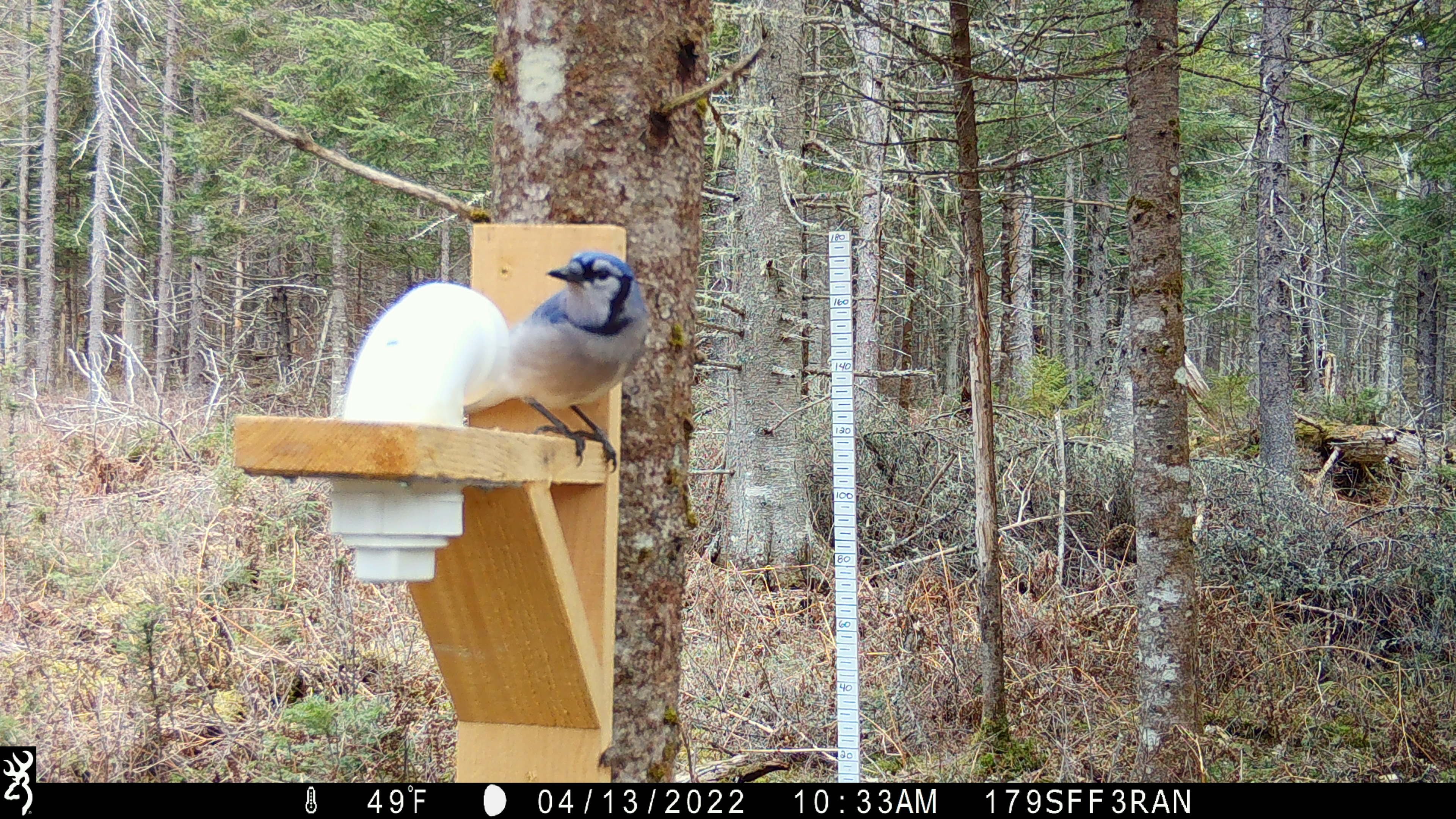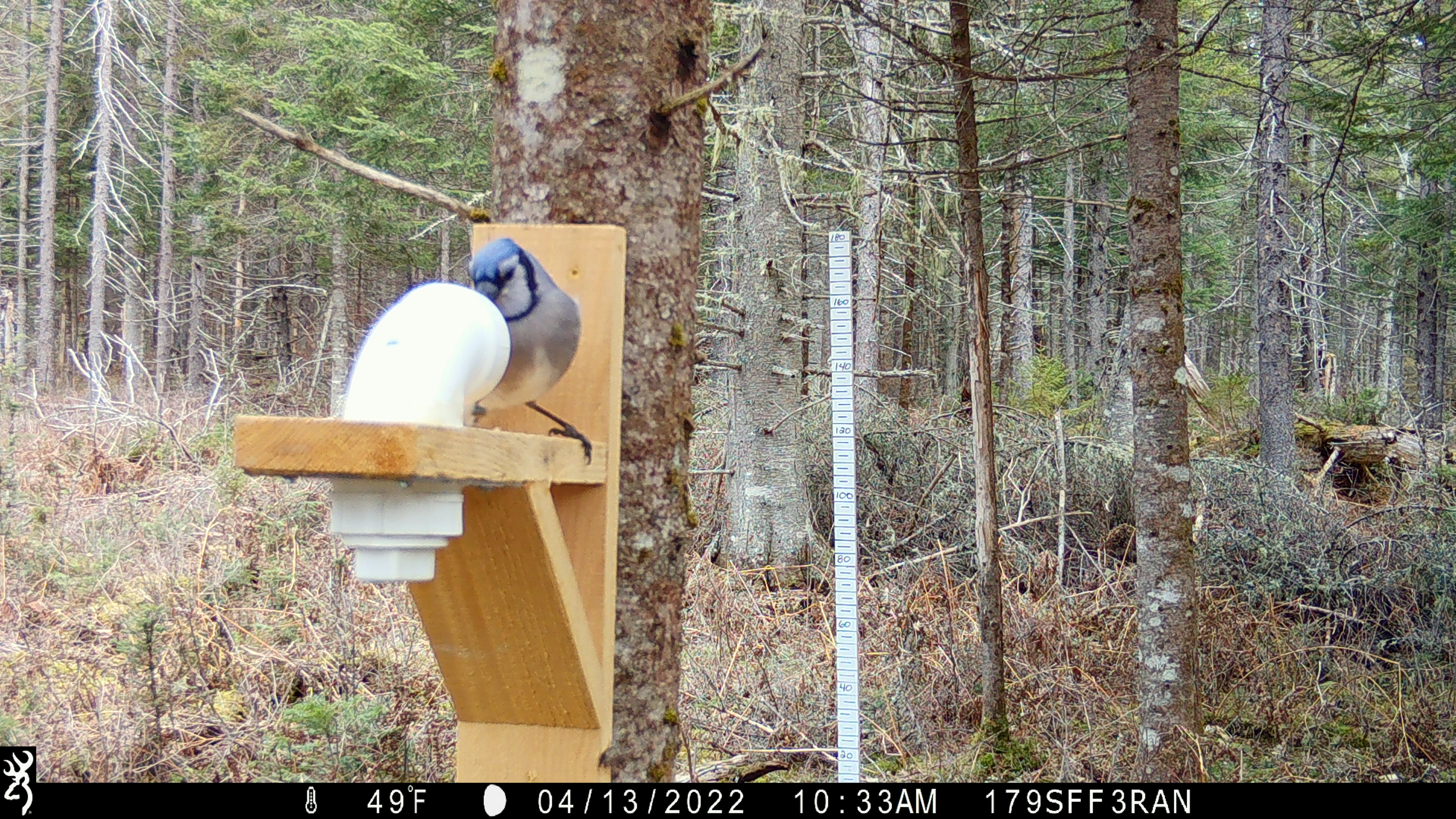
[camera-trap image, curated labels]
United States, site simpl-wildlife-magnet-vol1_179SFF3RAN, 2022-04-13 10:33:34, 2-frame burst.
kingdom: Animalia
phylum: Chordata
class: Aves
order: Passeriformes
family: Corvidae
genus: Cyanocitta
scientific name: Cyanocitta cristata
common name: blue jay